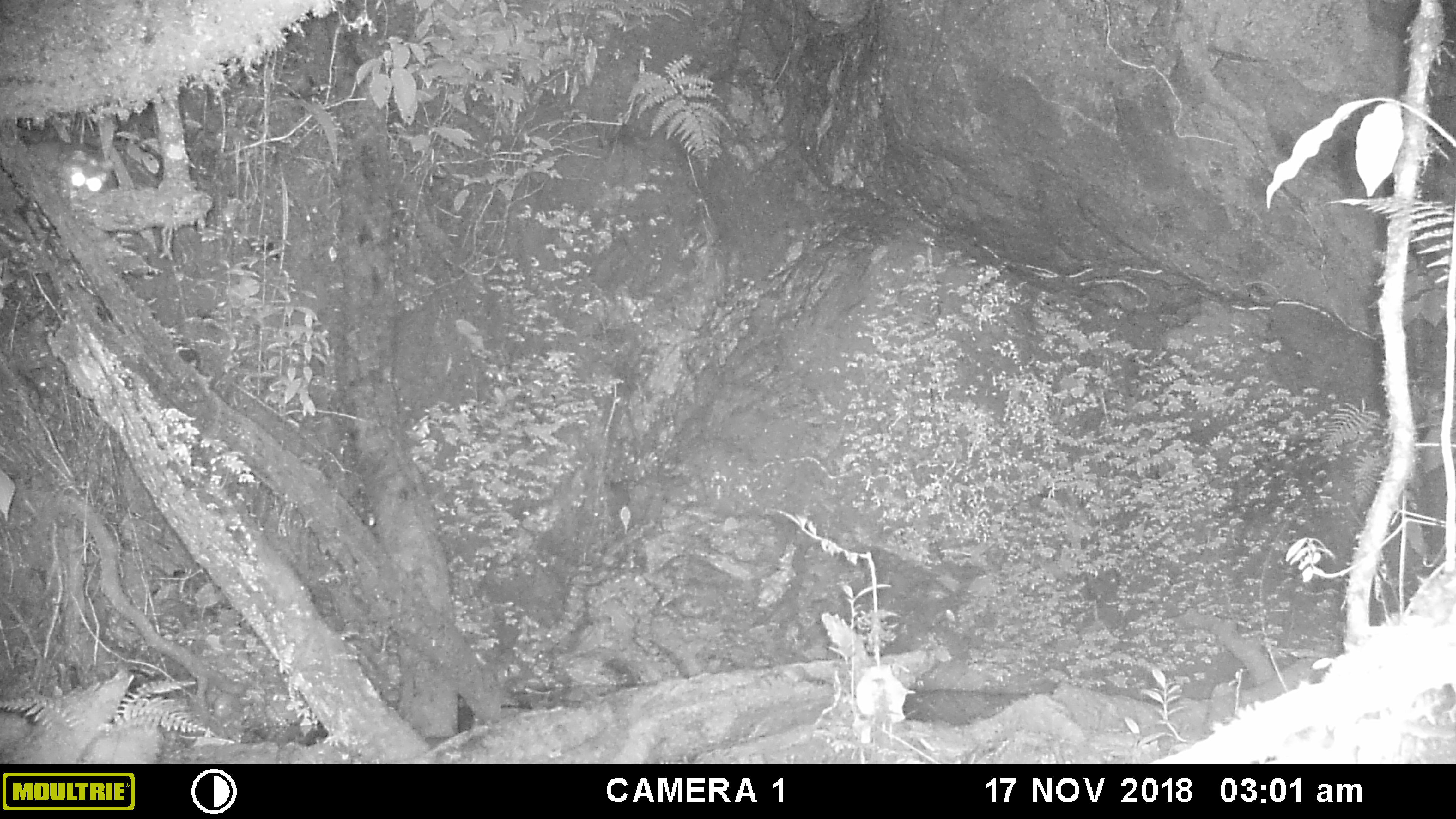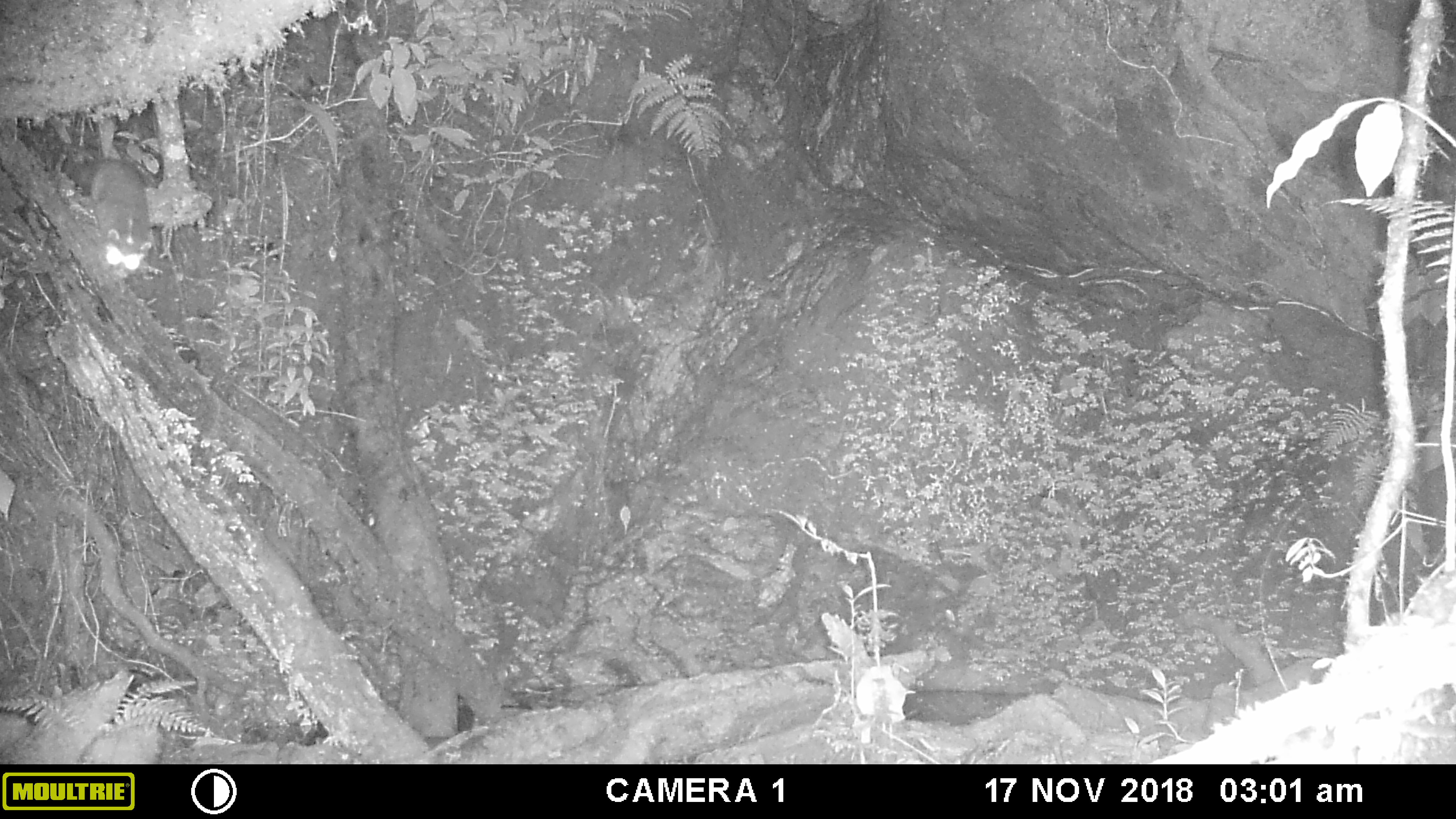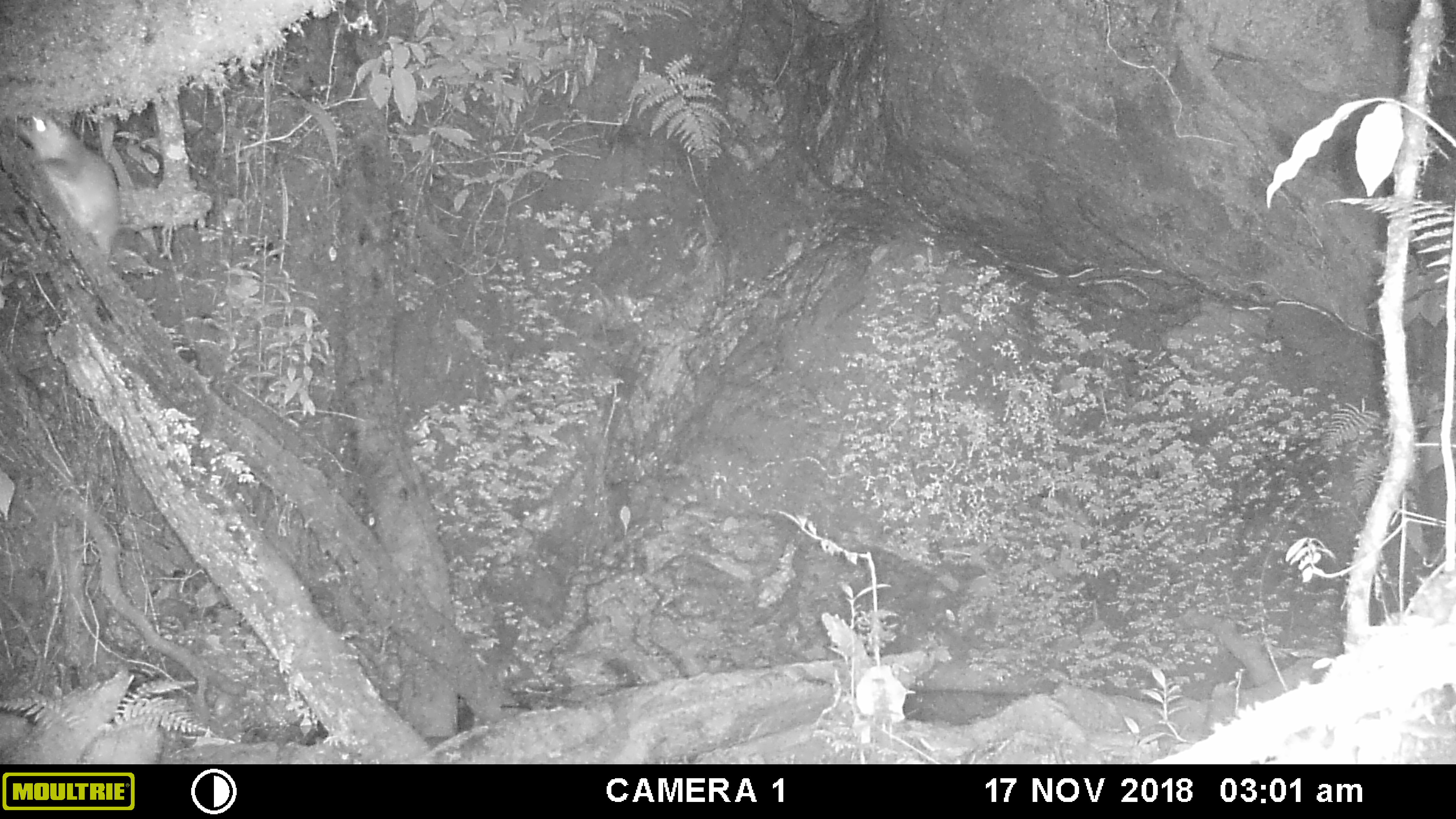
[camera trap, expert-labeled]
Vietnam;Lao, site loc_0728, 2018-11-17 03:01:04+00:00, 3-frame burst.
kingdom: Animalia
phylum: Chordata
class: Mammalia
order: Carnivora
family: Mustelidae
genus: Melogale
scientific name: Melogale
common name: ferret badger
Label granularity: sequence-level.